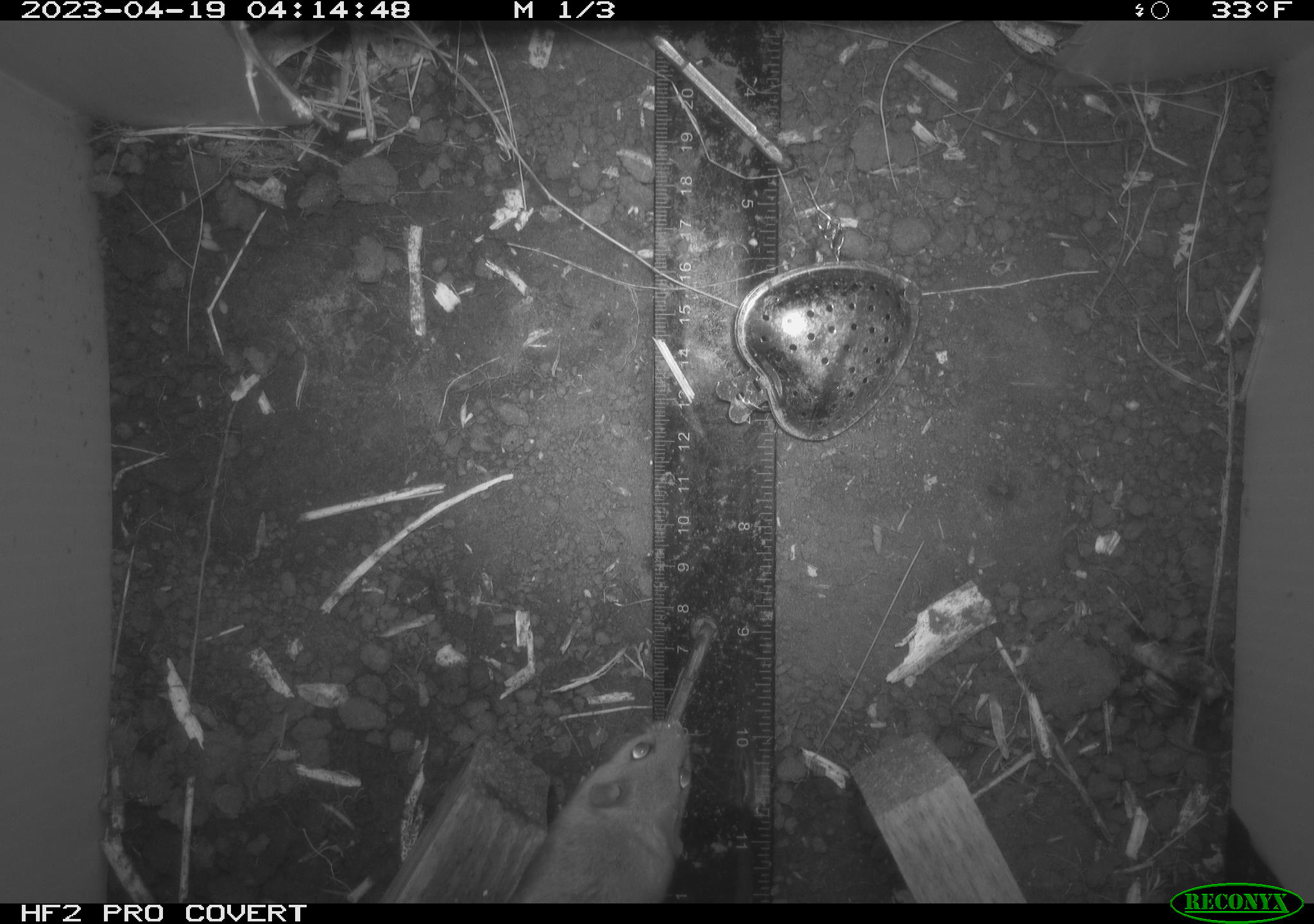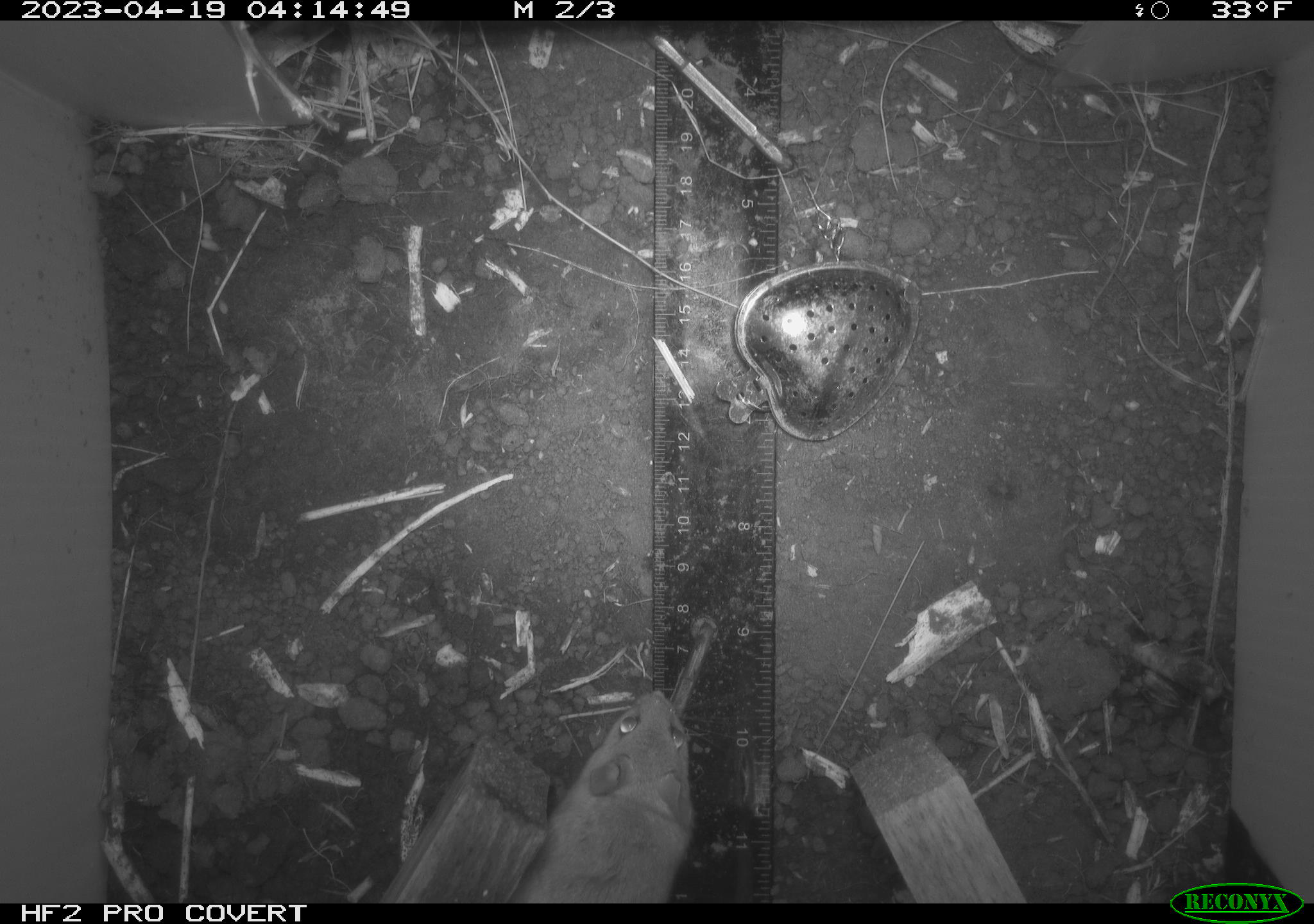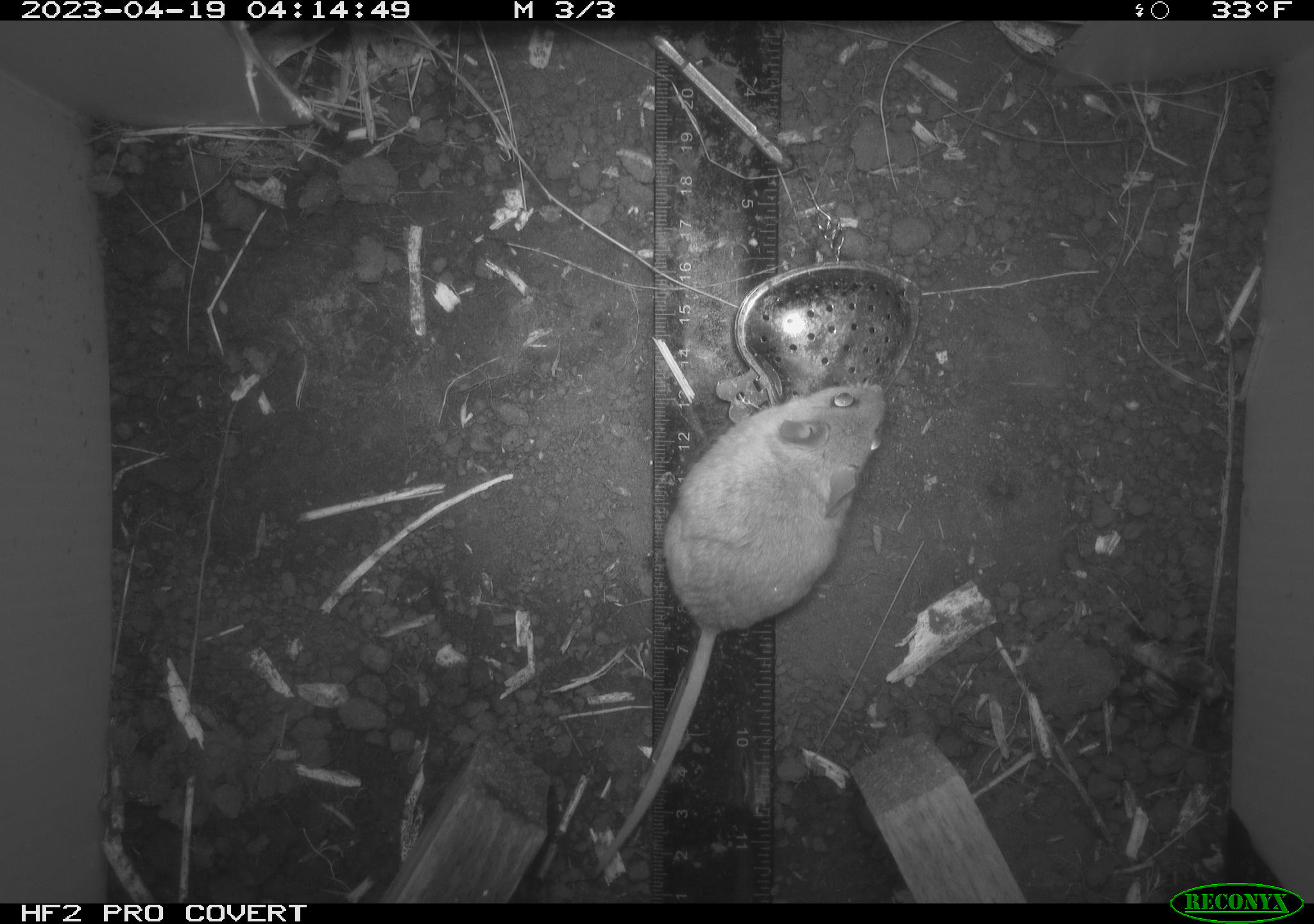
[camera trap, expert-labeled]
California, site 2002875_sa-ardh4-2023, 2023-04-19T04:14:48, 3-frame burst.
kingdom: Animalia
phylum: Chordata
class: Mammalia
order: Rodentia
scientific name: Rodentia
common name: mouse species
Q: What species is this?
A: Mouse species (Rodentia).